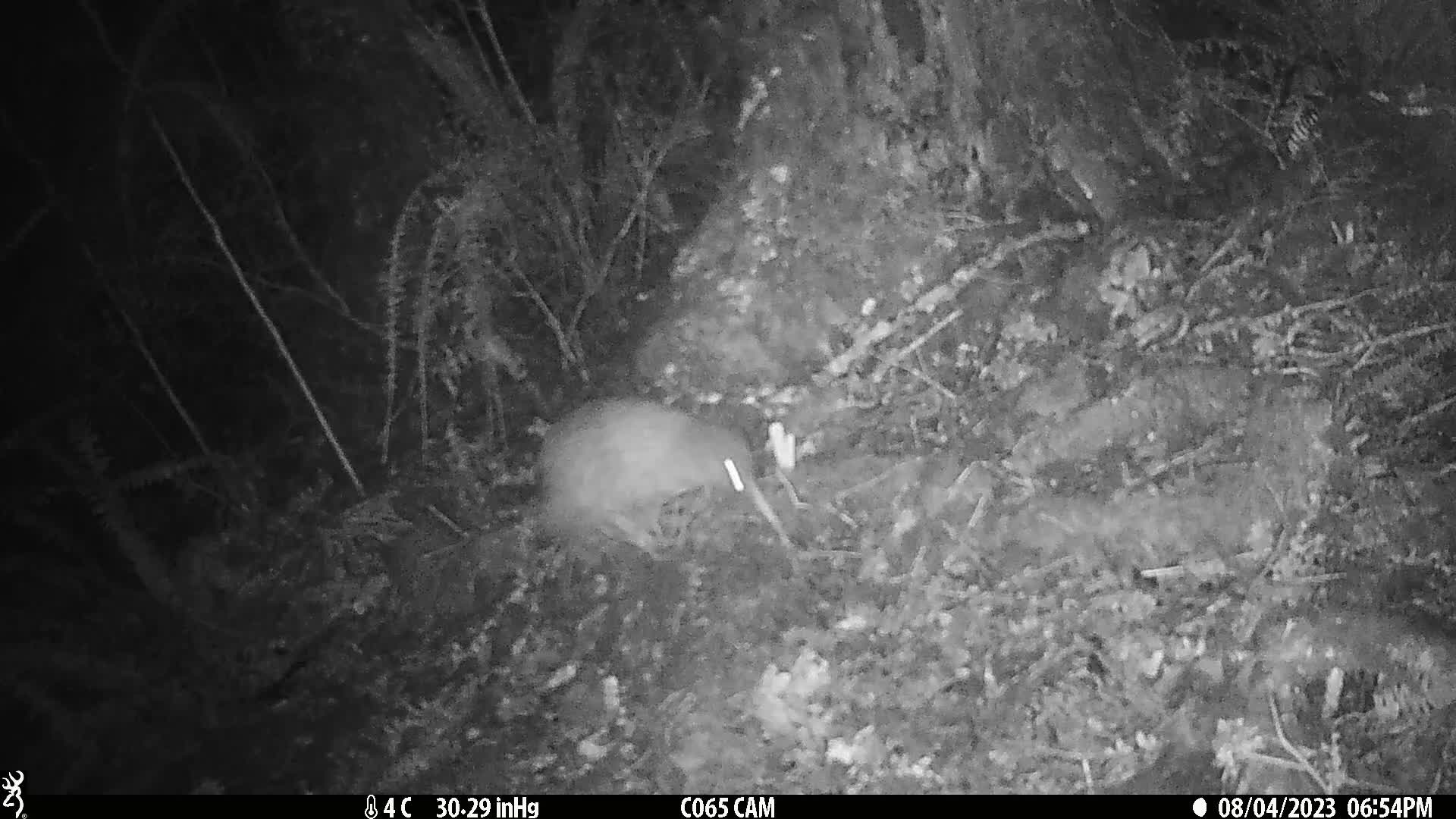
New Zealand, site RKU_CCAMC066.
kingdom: Animalia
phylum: Chordata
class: Aves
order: Apterygiformes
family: Apterygidae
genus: Apteryx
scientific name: Apteryx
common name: kiwi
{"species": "kiwi (Apteryx)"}